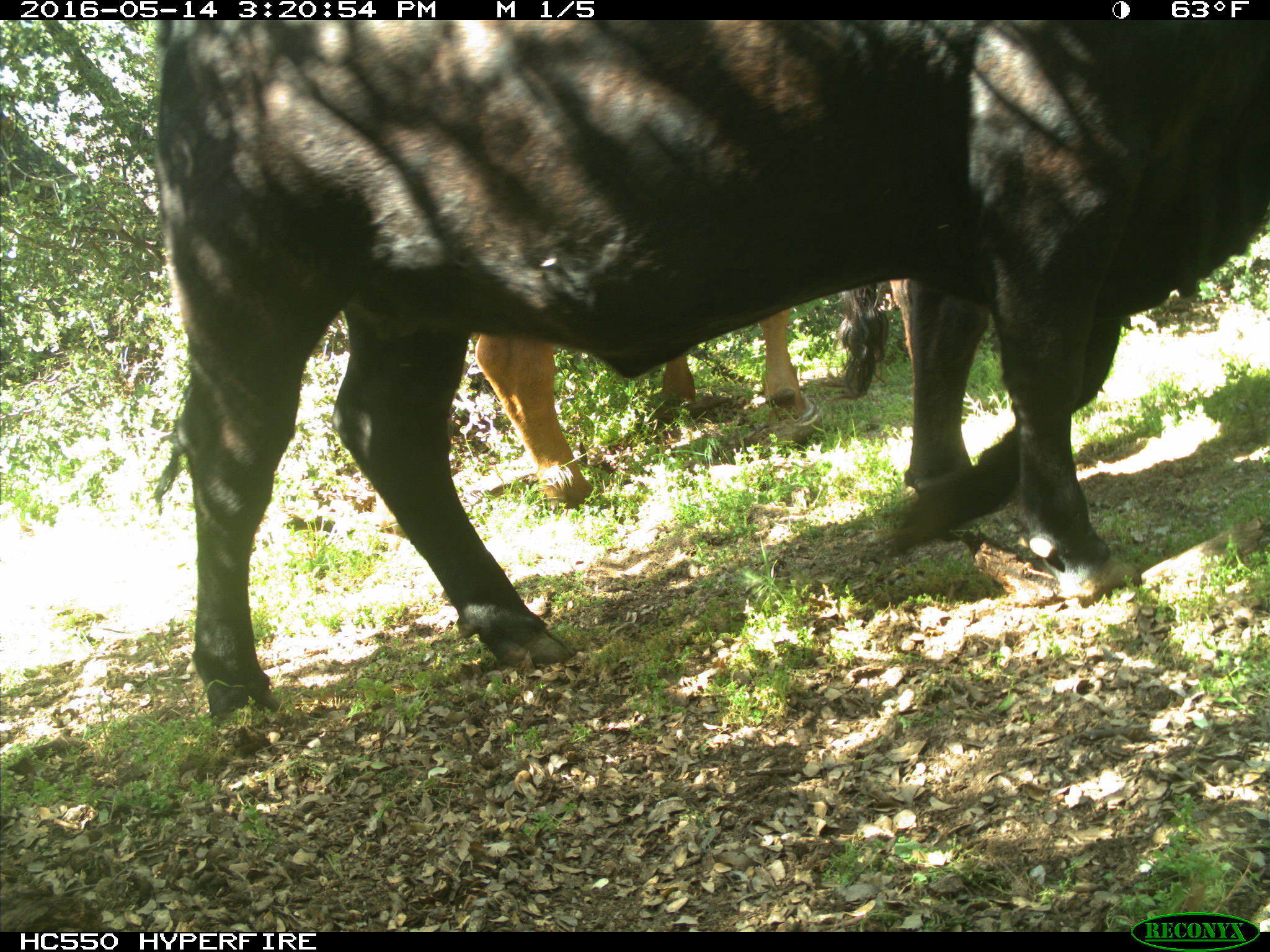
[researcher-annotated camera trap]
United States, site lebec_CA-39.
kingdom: Animalia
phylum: Chordata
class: Mammalia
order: Artiodactyla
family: Bovidae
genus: Bos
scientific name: Bos taurus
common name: domestic cow